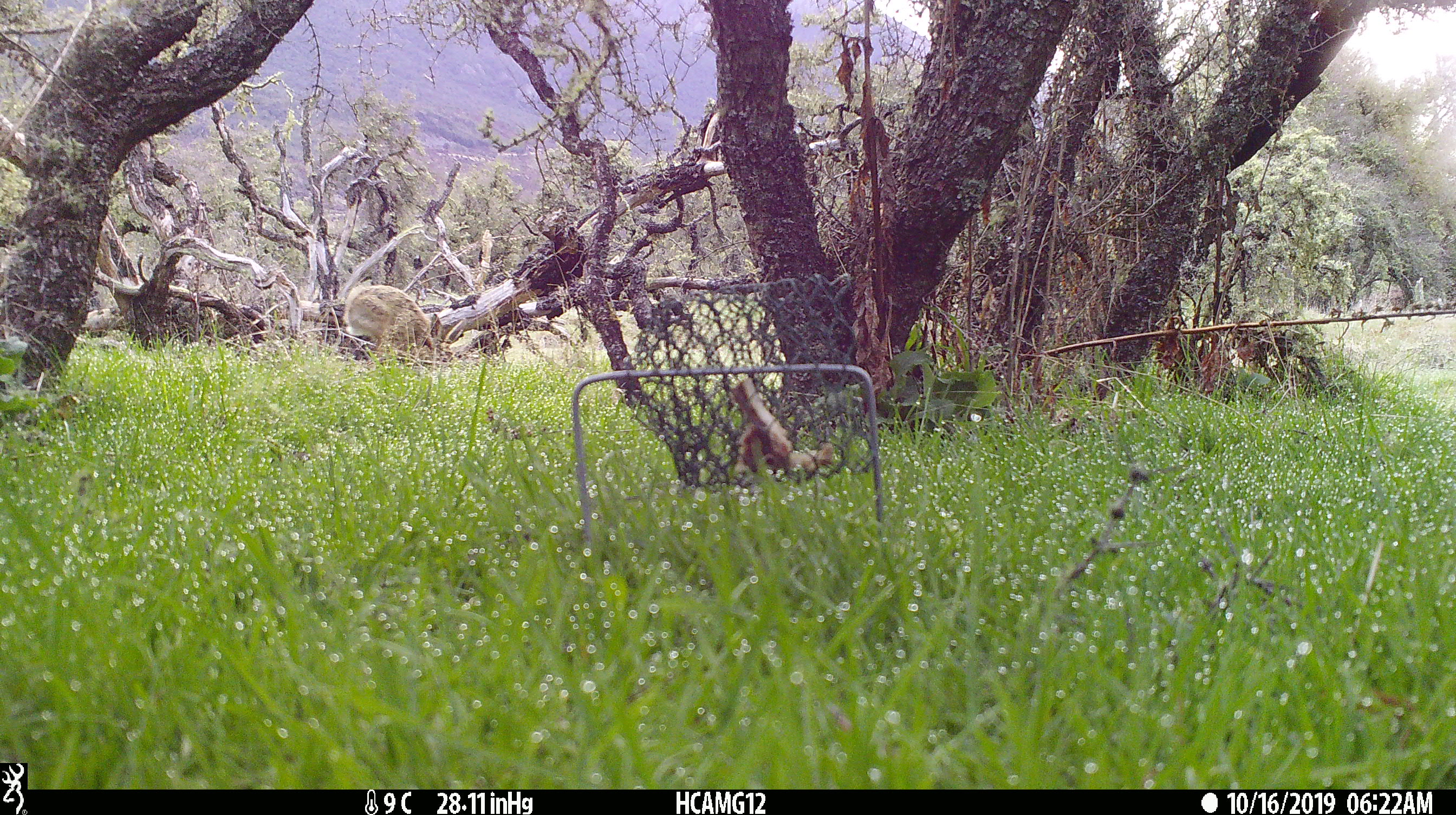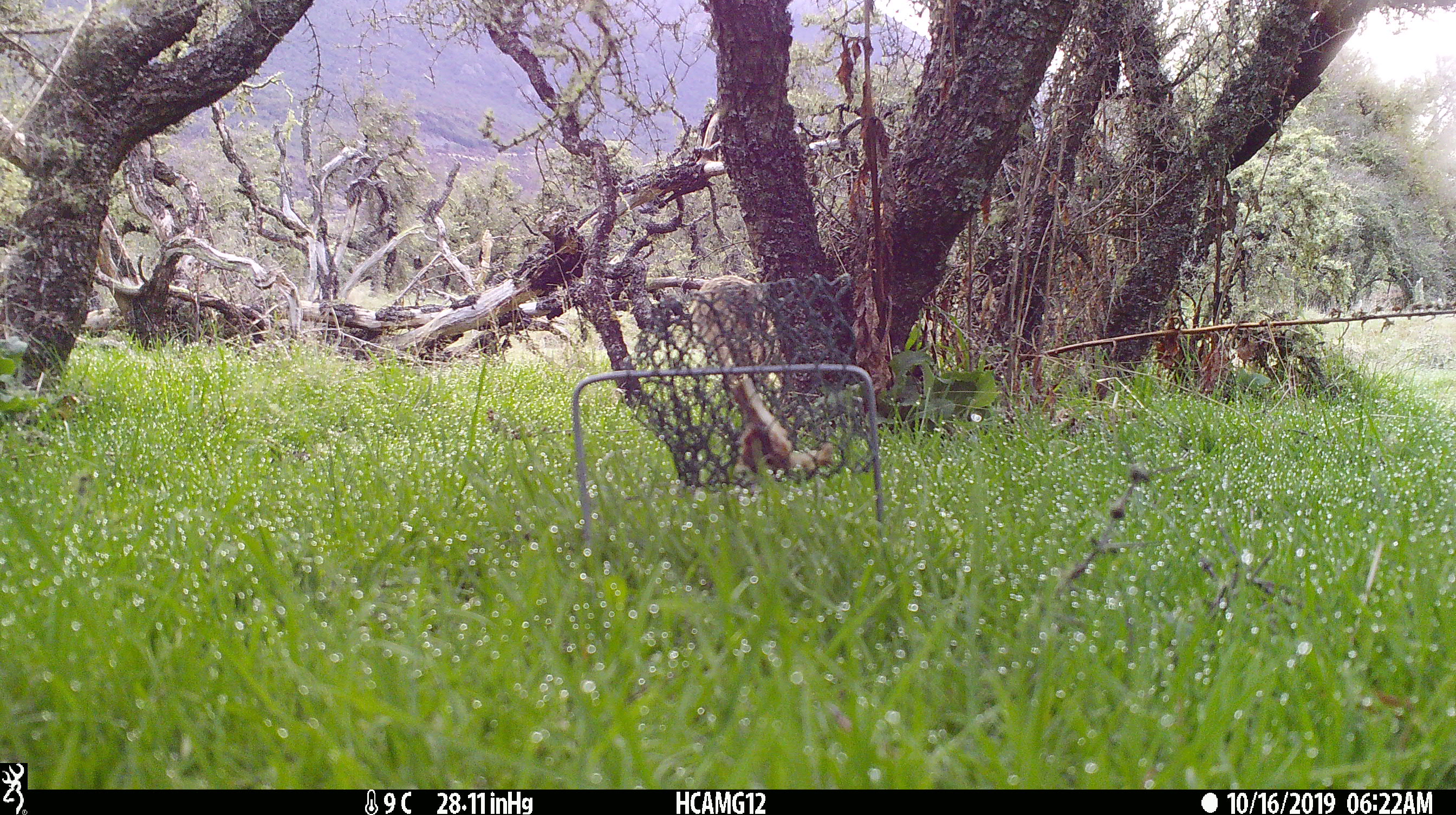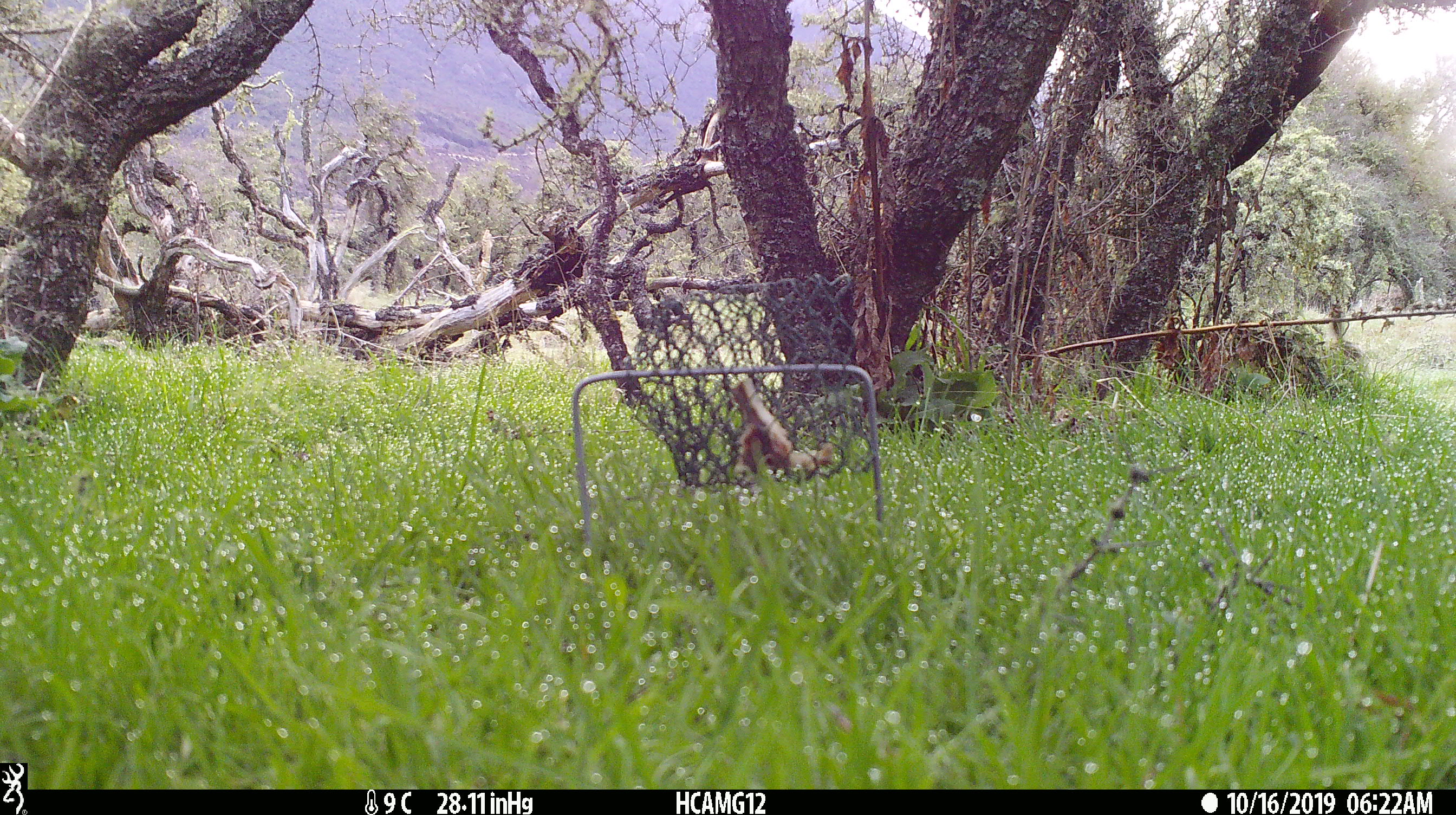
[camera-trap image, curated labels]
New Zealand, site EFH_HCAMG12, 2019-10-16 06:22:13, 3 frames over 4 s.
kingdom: Animalia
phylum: Chordata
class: Mammalia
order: Lagomorpha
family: Leporidae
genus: Oryctolagus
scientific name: Oryctolagus cuniculus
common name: european rabbit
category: rabbit